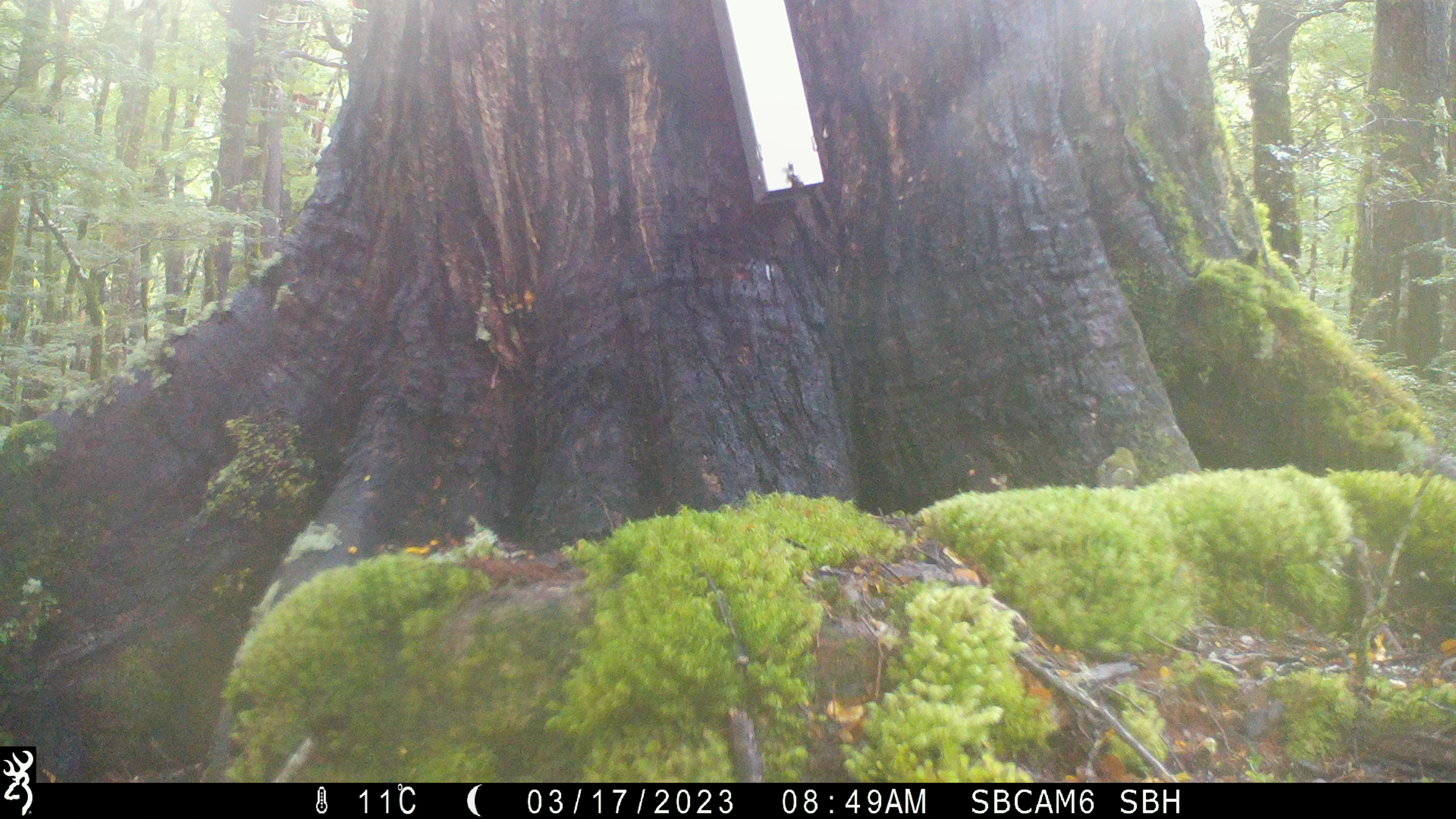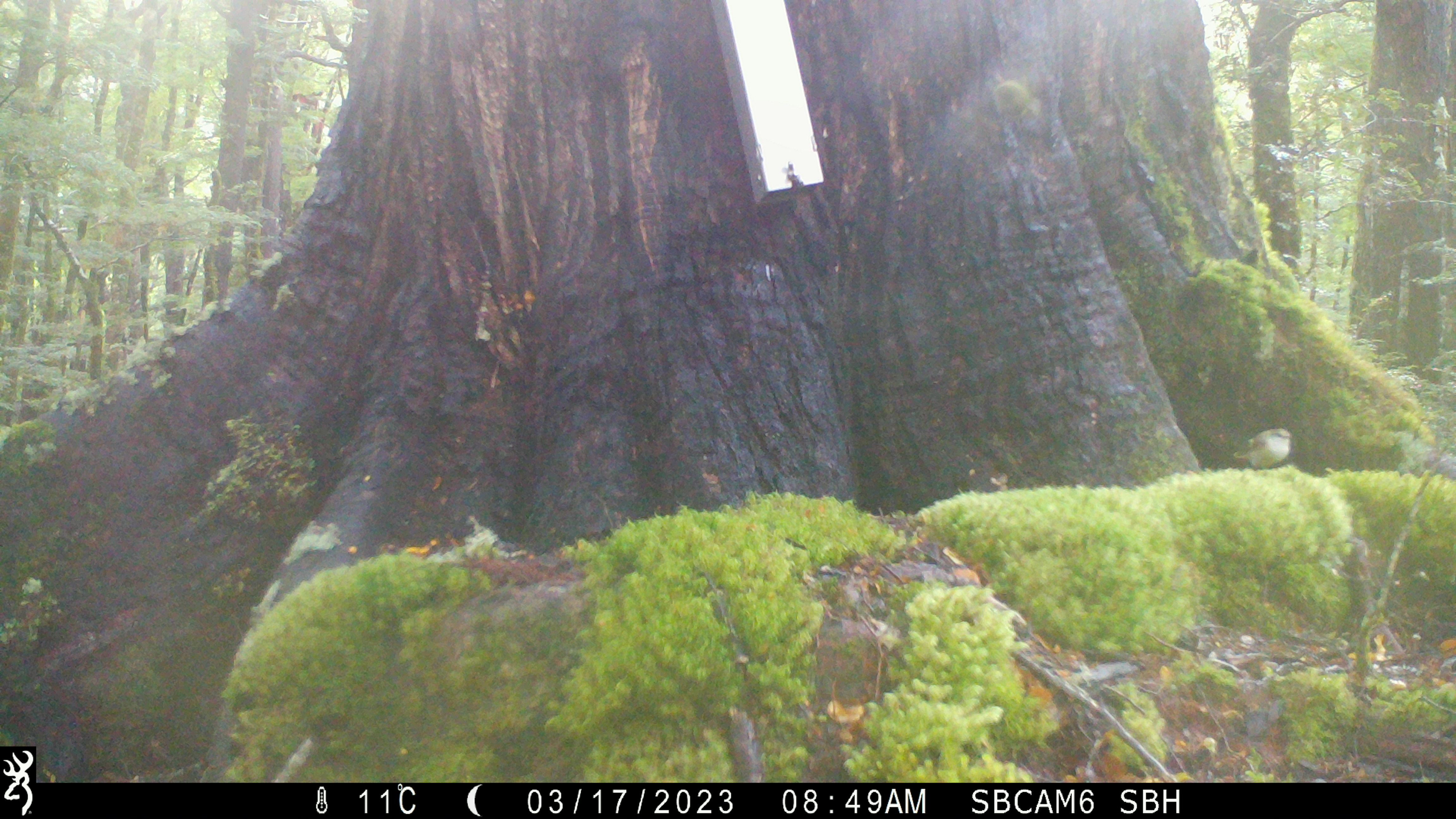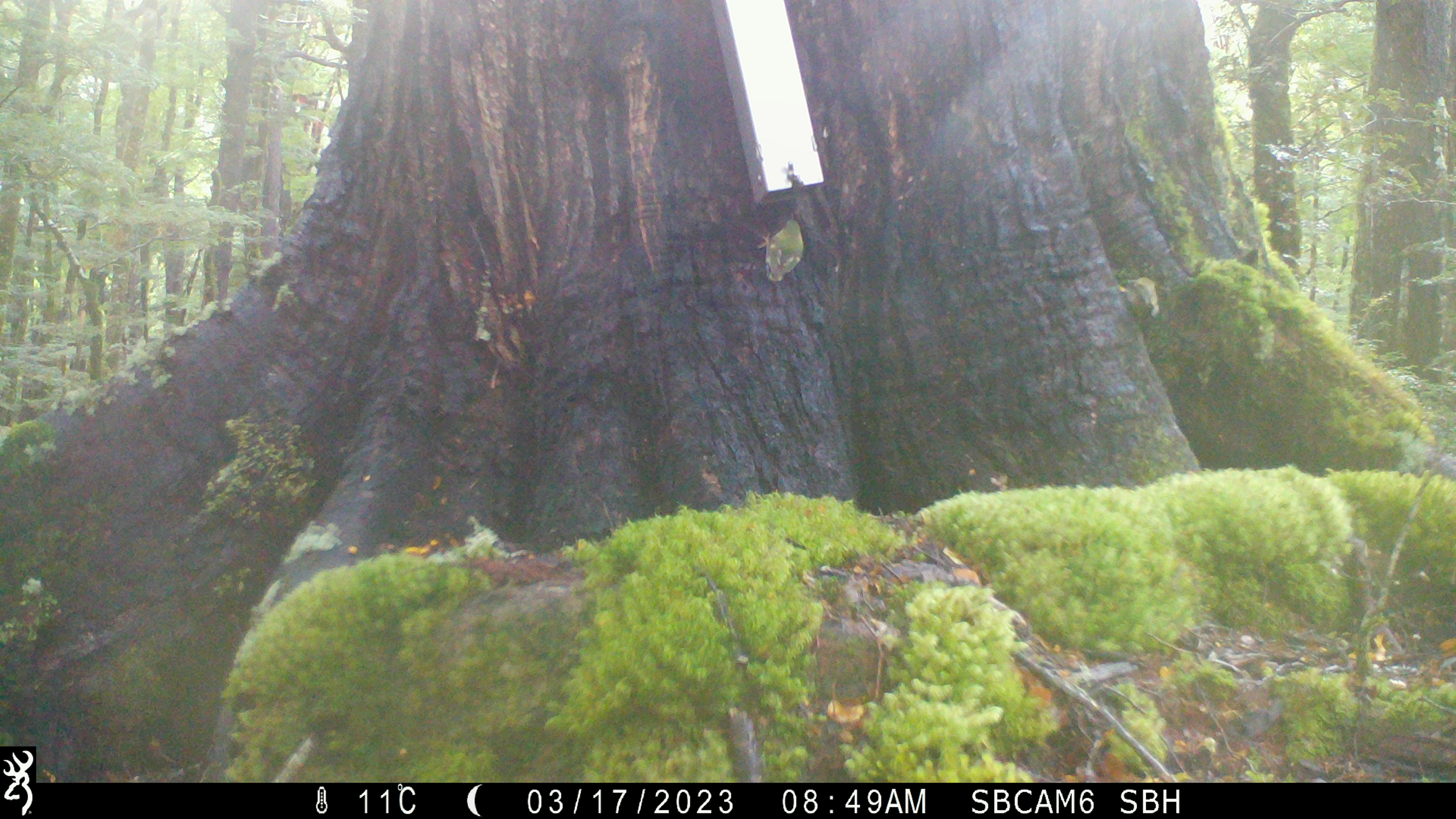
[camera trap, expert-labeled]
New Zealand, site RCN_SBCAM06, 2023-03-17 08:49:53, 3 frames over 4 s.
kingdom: Animalia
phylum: Chordata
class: Aves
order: Passeriformes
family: Acanthisittidae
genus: Acanthisitta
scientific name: Acanthisitta chloris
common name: rifleman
Rifleman (Acanthisitta chloris).